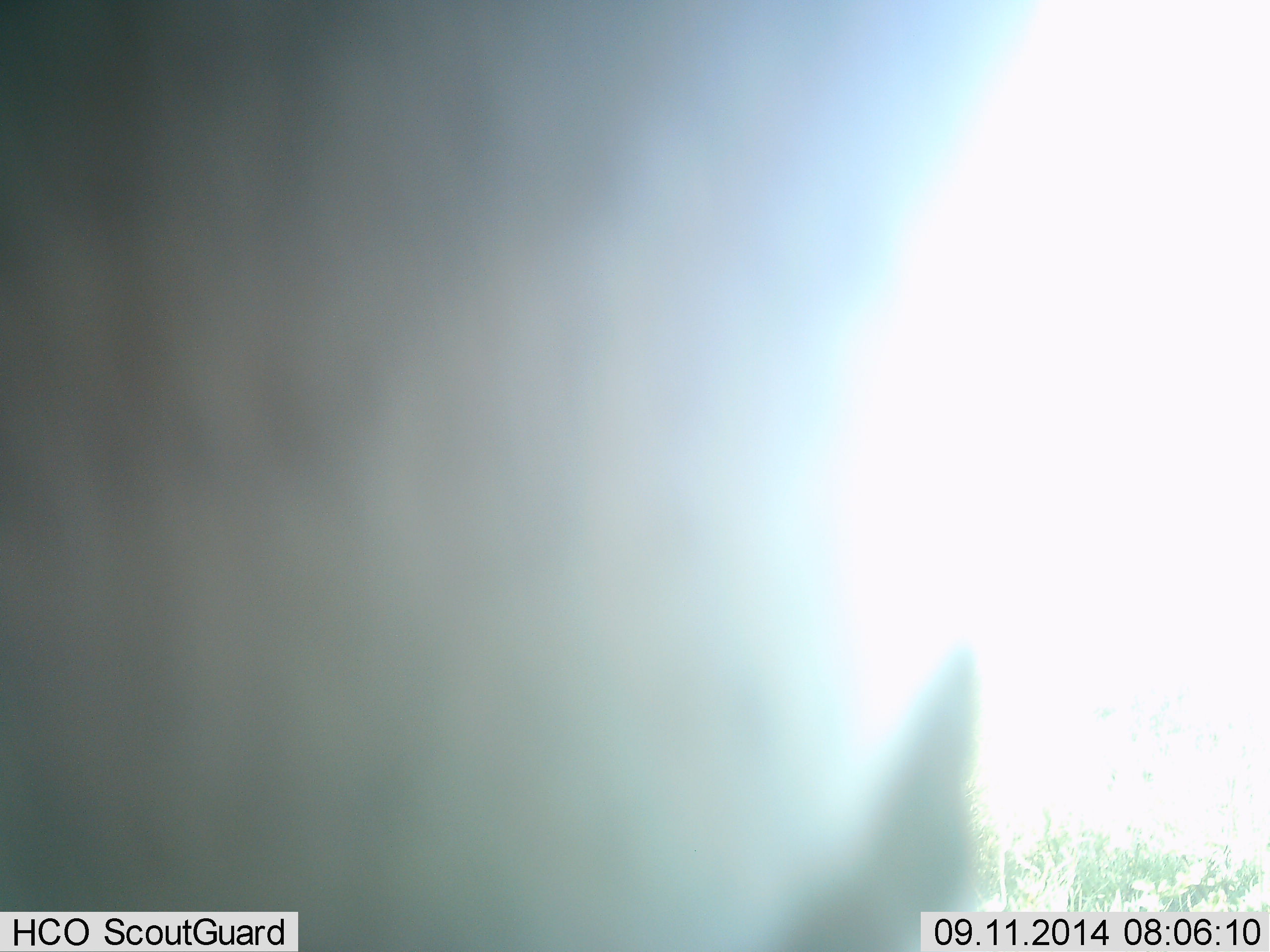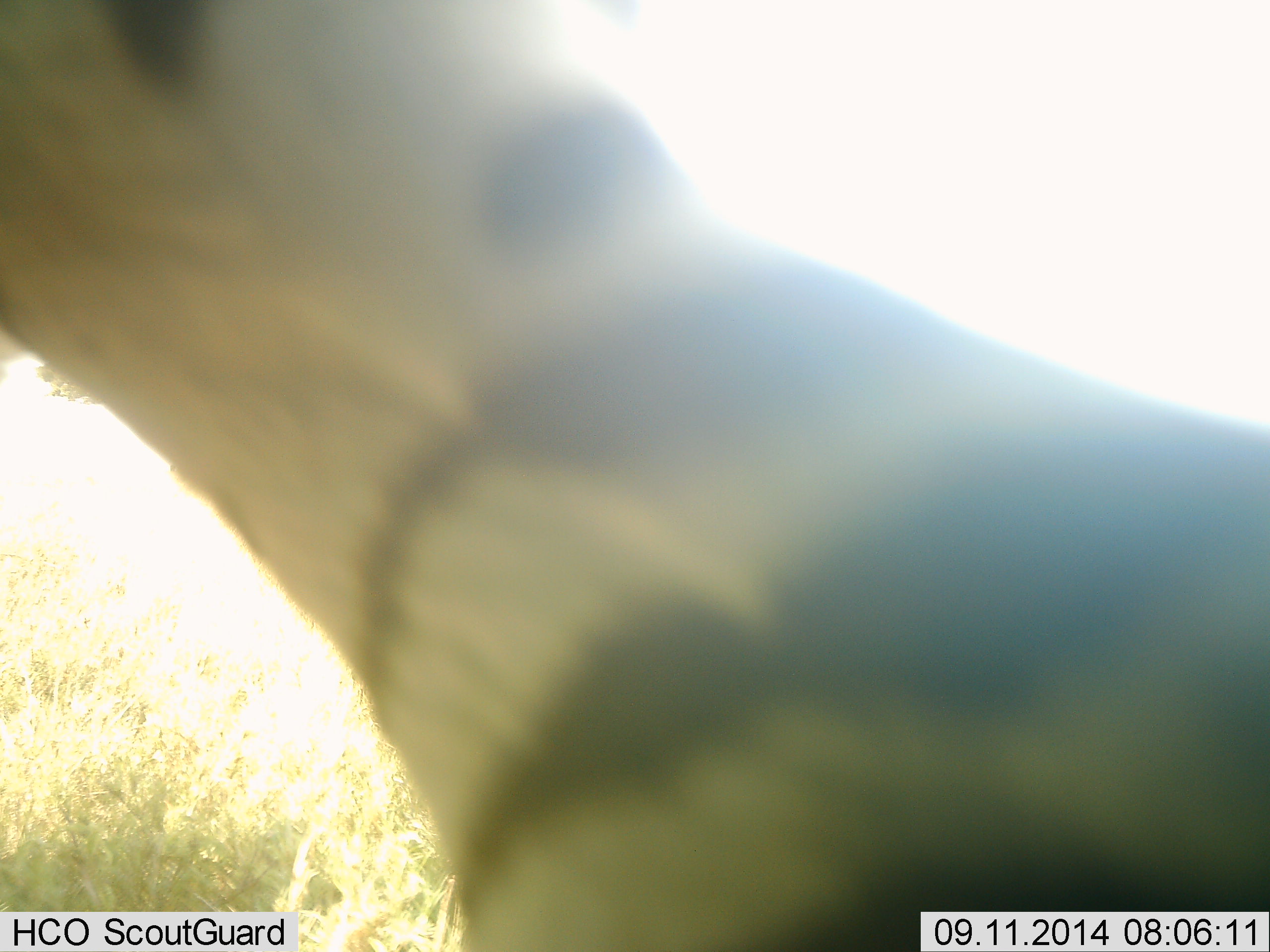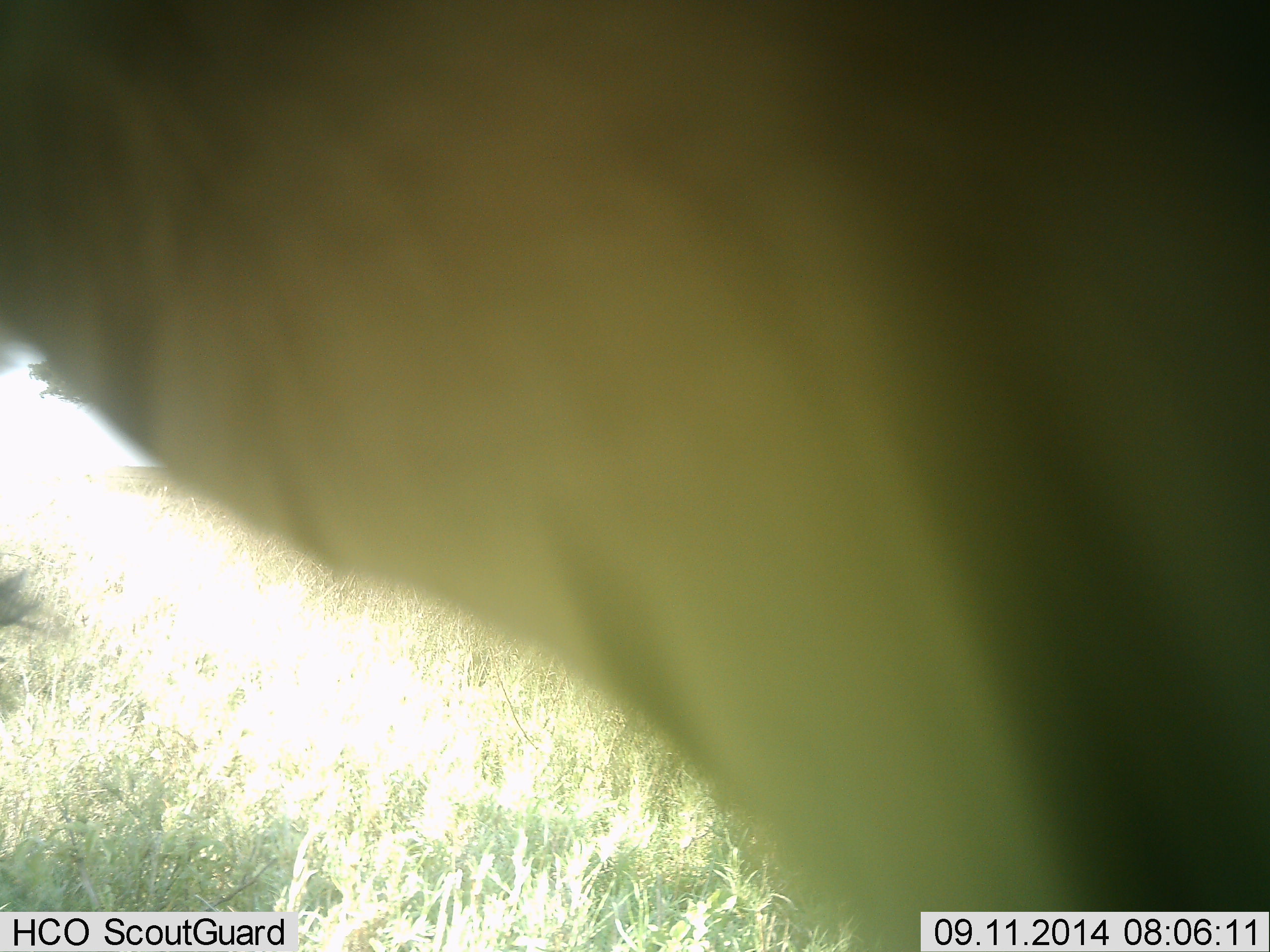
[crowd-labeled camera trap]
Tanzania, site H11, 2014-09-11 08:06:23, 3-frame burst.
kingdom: Animalia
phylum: Chordata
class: Mammalia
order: Perissodactyla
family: Equidae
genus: Equus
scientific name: Equus quagga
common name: plains zebra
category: zebra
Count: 1.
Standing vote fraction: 30%.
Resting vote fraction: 0%.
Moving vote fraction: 70%.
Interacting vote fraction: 10%.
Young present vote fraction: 0%.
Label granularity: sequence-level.